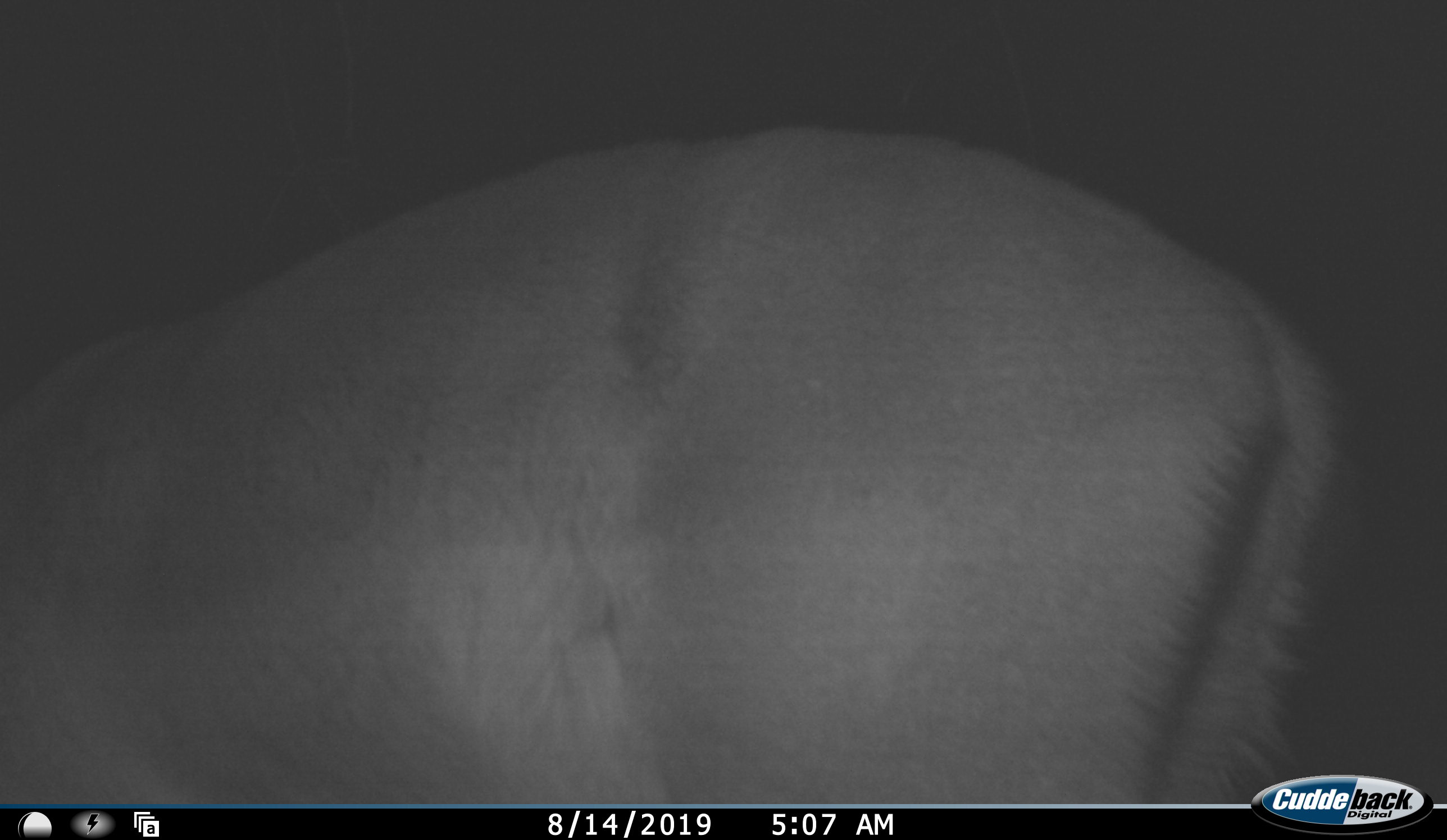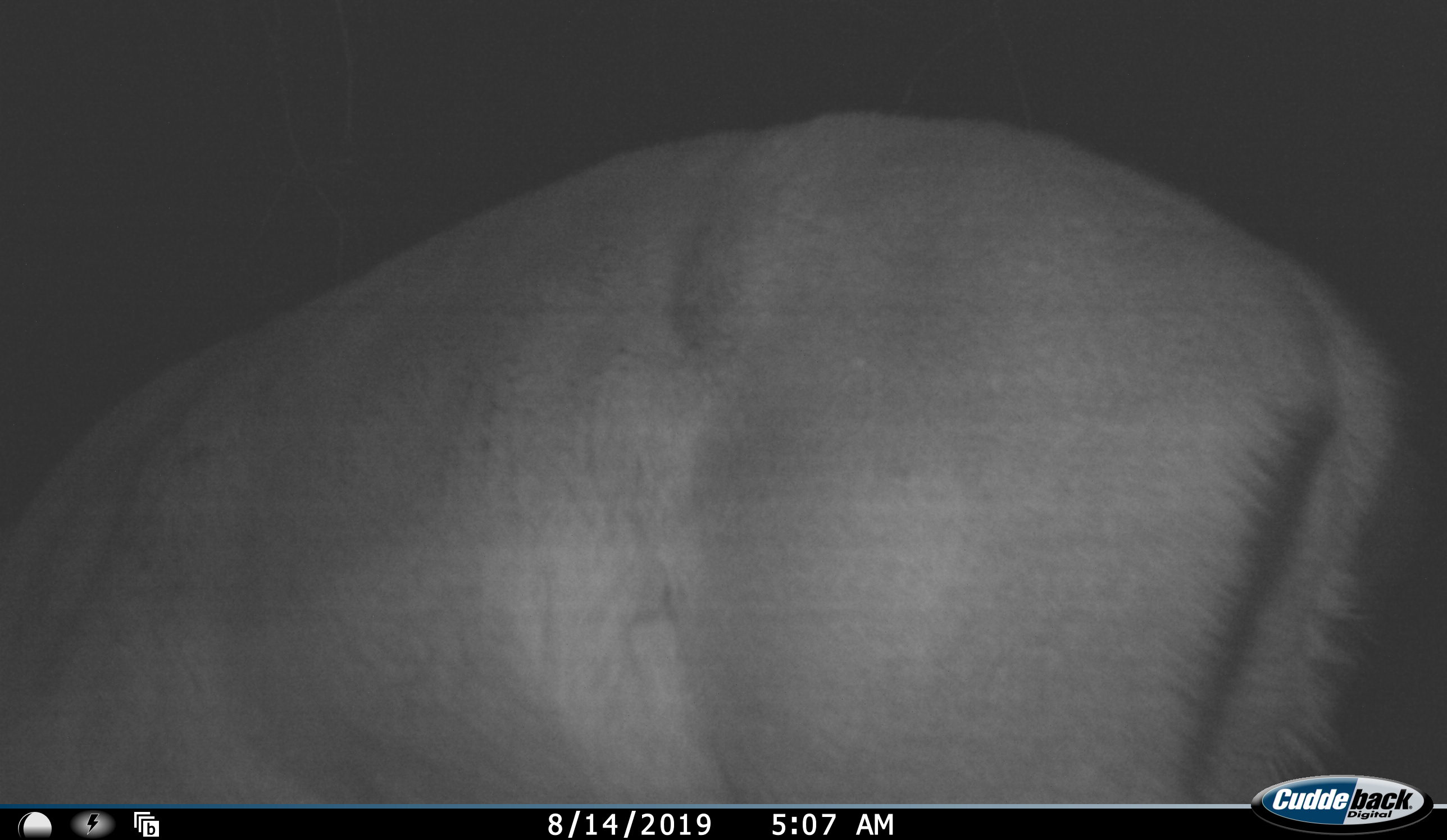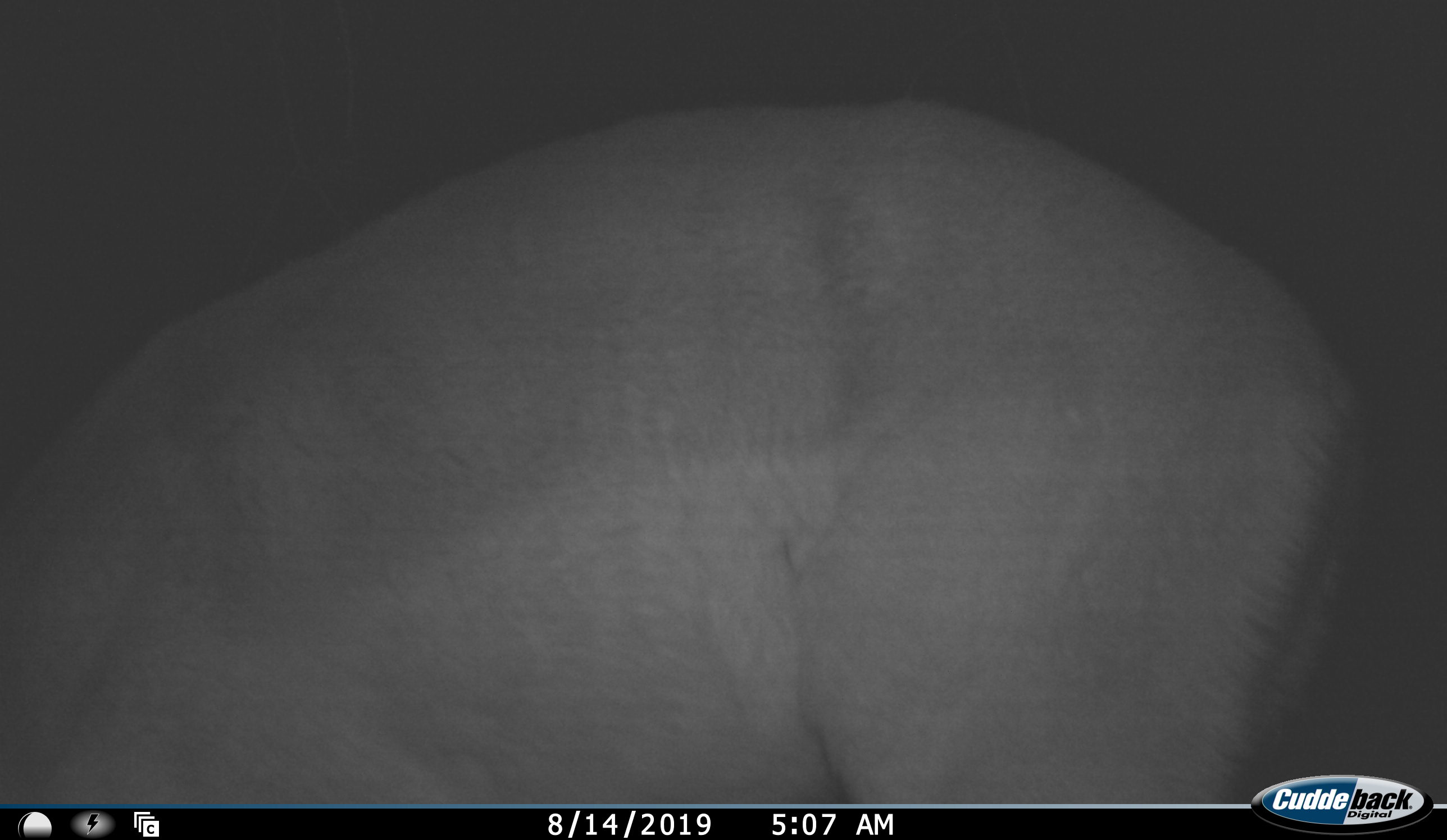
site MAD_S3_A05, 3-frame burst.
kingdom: Animalia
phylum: Chordata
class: Mammalia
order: Artiodactyla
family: Bovidae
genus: Aepyceros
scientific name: Aepyceros melampus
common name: impala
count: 1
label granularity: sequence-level